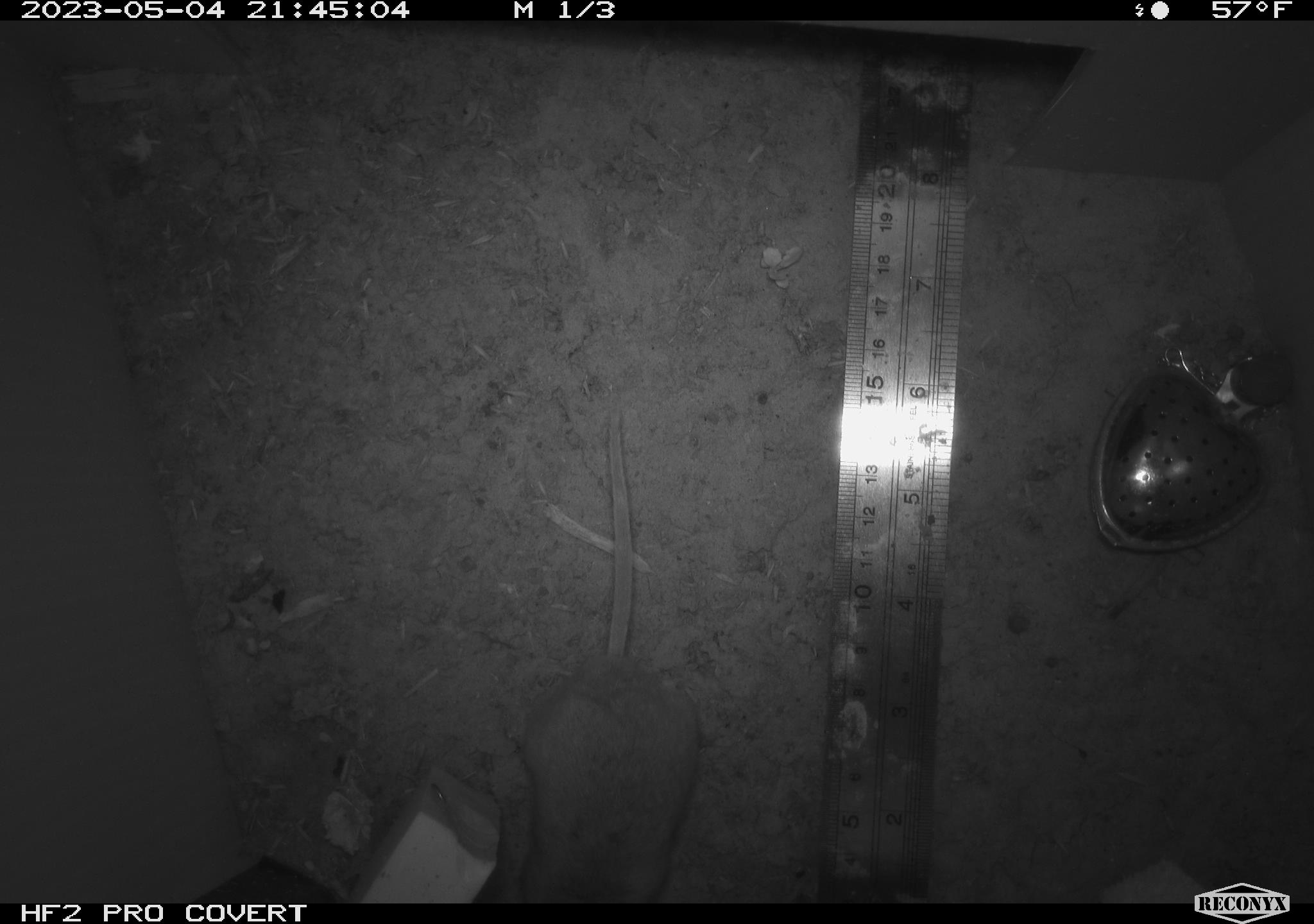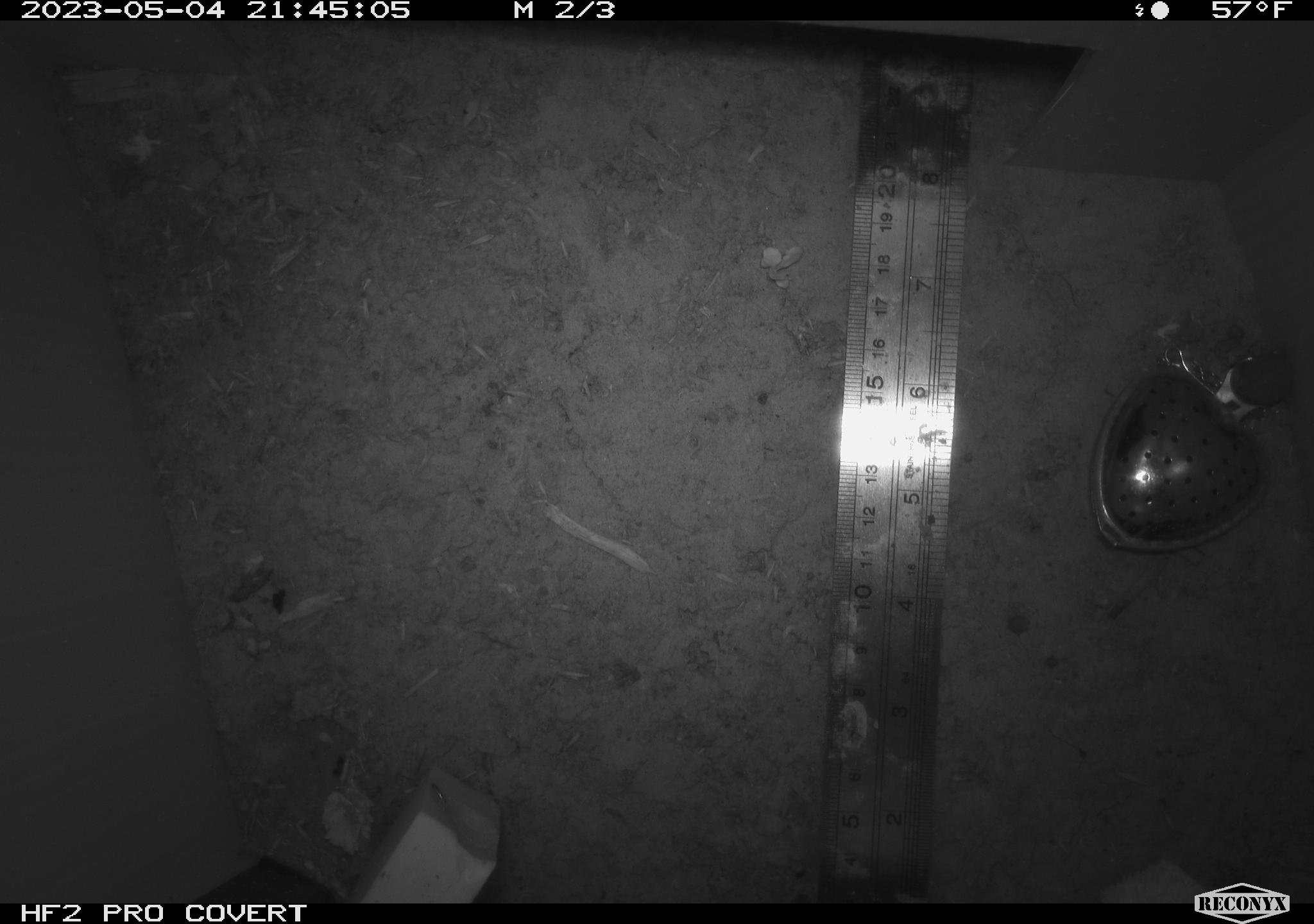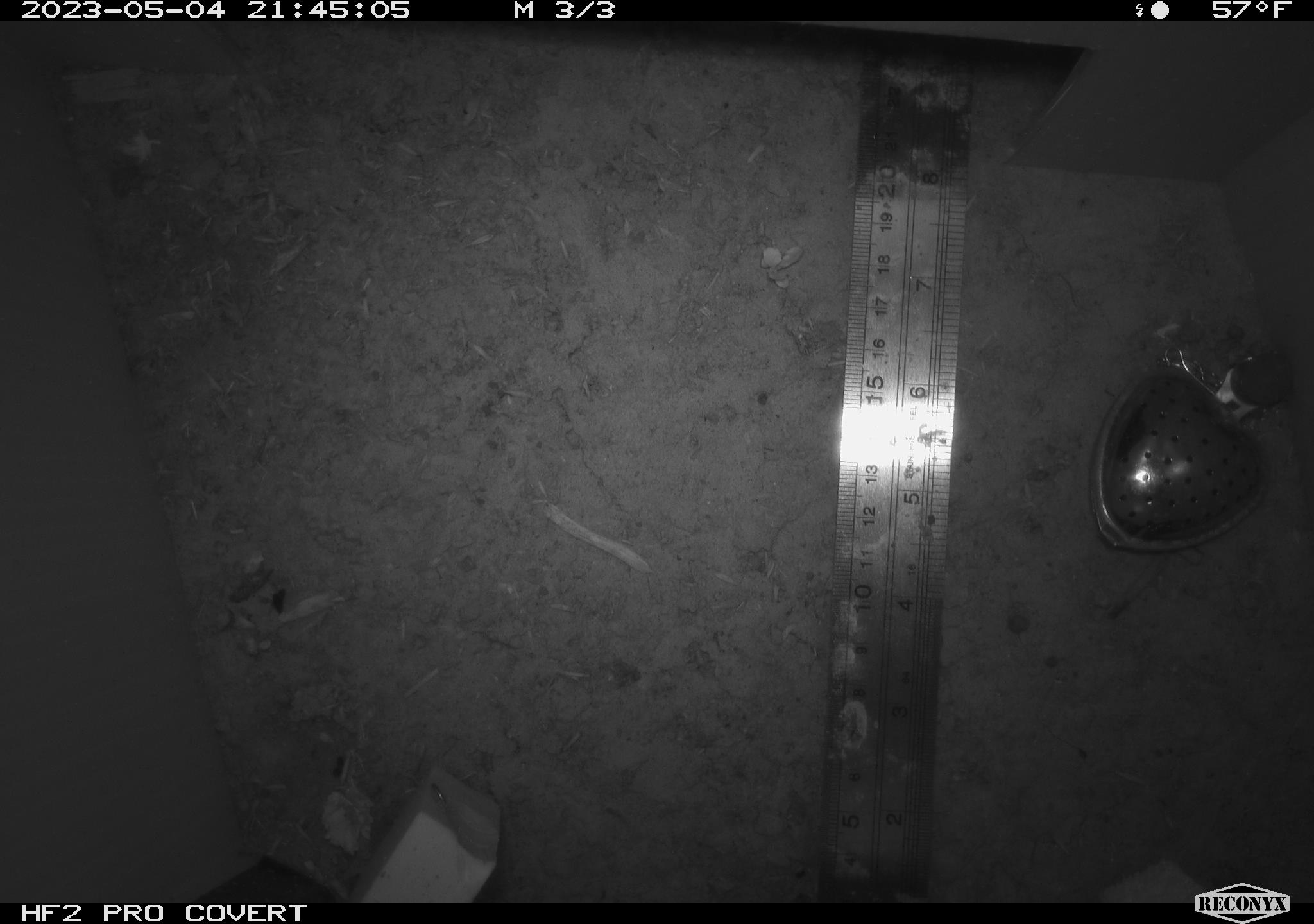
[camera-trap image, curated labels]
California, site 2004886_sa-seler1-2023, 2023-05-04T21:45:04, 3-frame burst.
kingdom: Animalia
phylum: Chordata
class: Mammalia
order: Rodentia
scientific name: Rodentia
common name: mouse species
Mouse species (Rodentia).